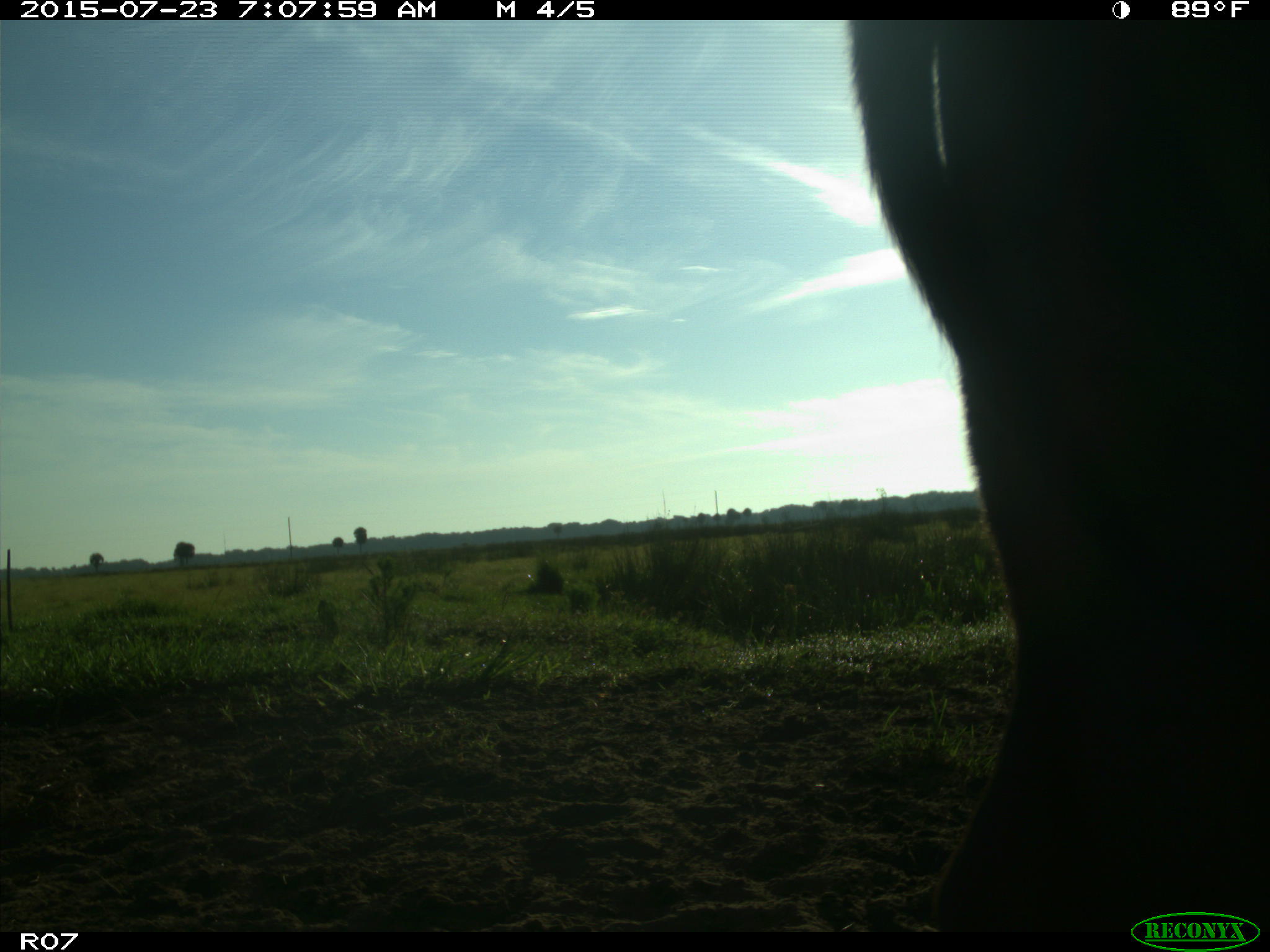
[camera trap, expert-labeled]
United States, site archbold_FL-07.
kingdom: Animalia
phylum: Chordata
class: Mammalia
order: Artiodactyla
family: Bovidae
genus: Bos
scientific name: Bos taurus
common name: domestic cow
Bos taurus (domestic cow).